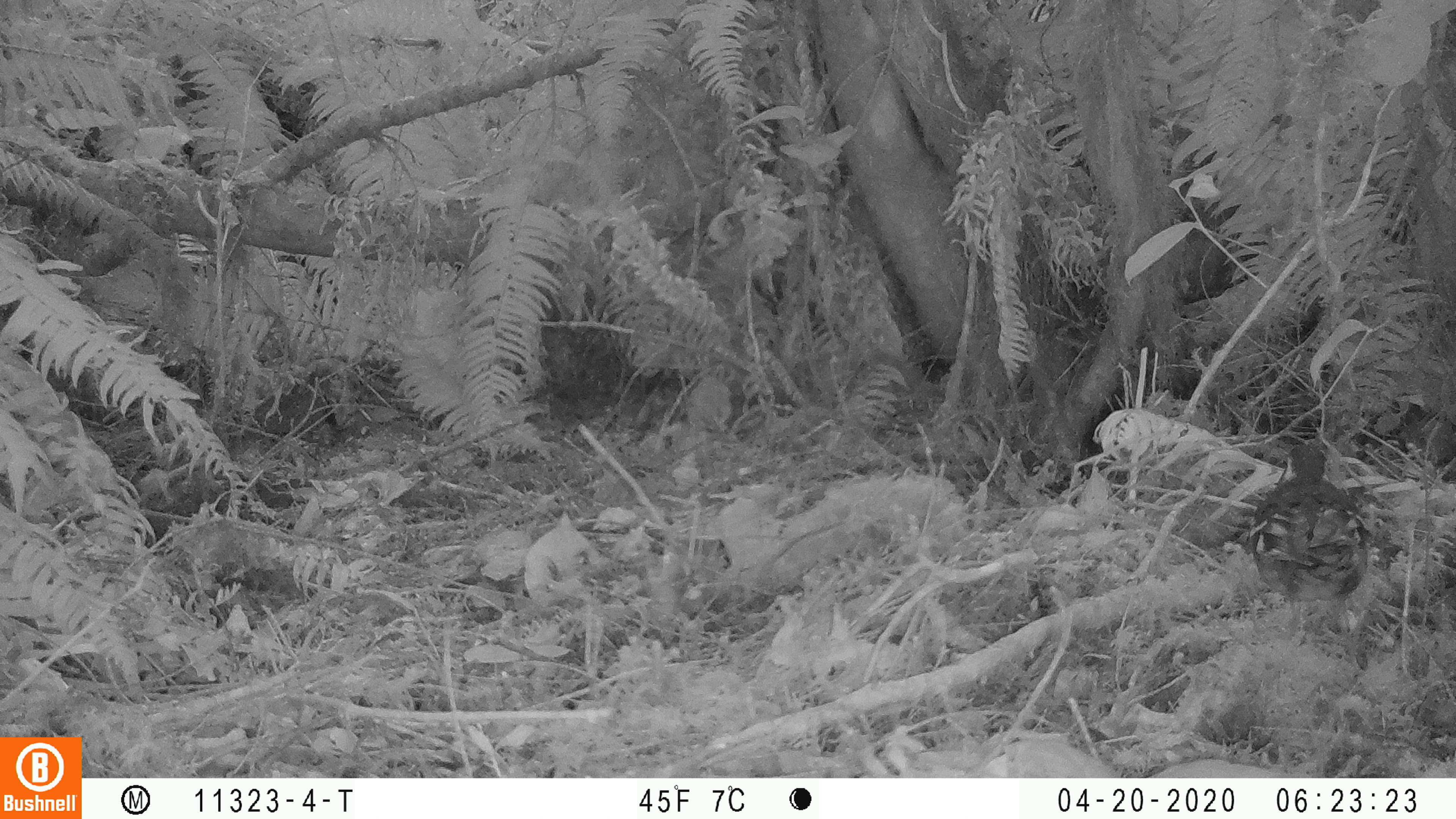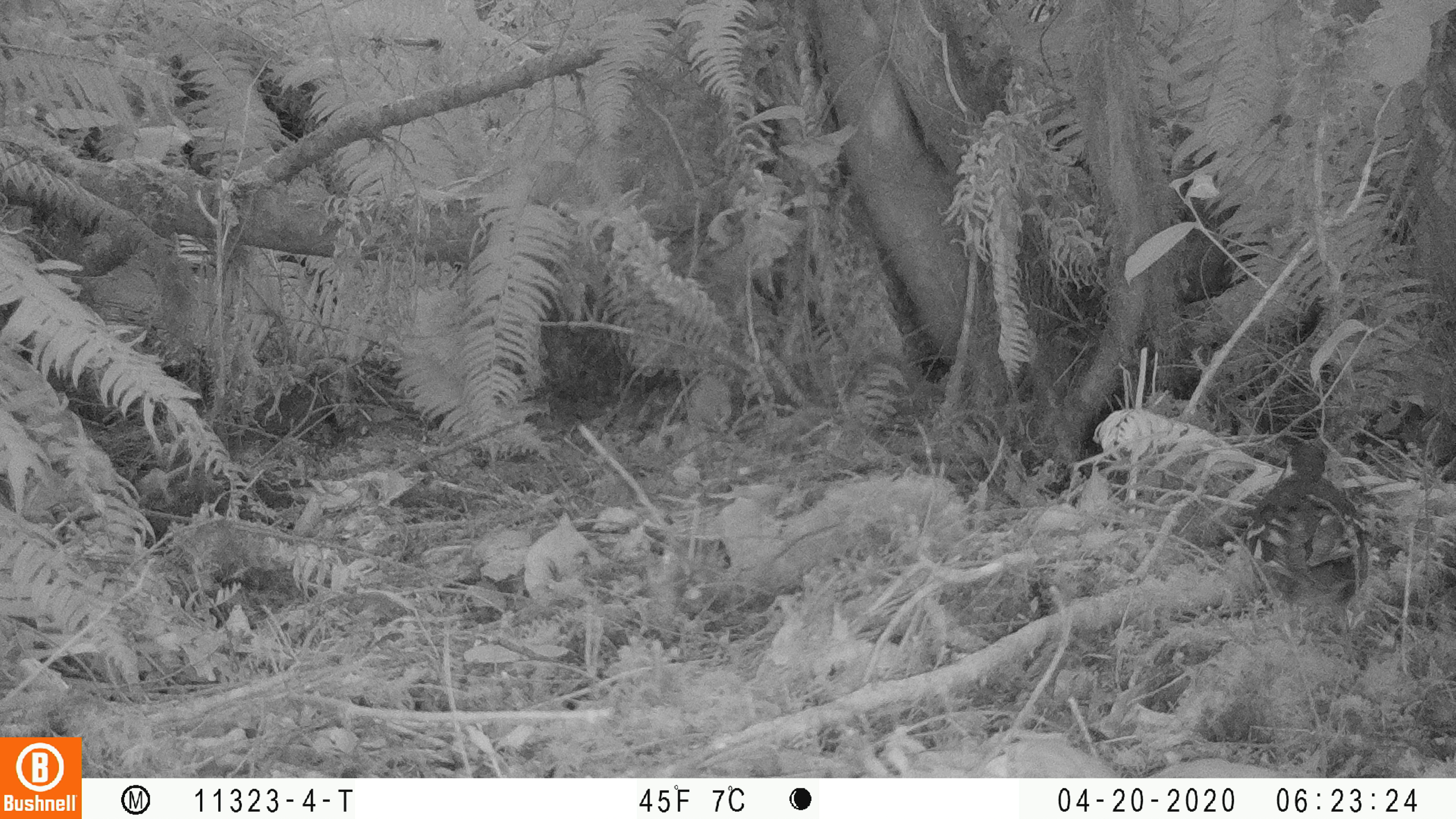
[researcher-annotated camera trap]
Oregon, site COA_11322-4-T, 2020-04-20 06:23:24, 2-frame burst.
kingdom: Animalia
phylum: Chordata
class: Aves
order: Passeriformes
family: Turdidae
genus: Ixoreus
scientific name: Ixoreus naevius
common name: varied thrush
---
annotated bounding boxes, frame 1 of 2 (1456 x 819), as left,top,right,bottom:
varied thrush: 1242,440,1375,614